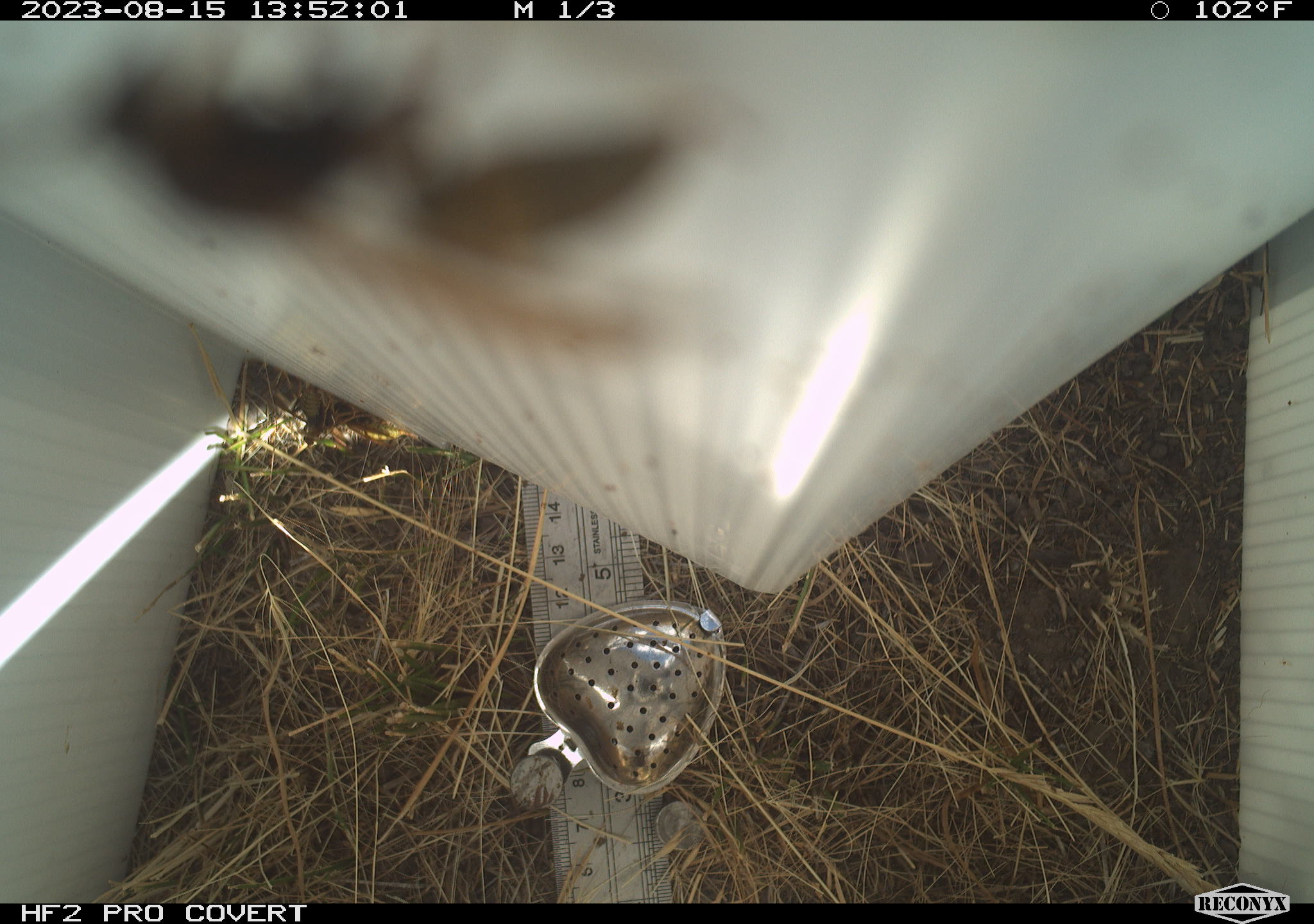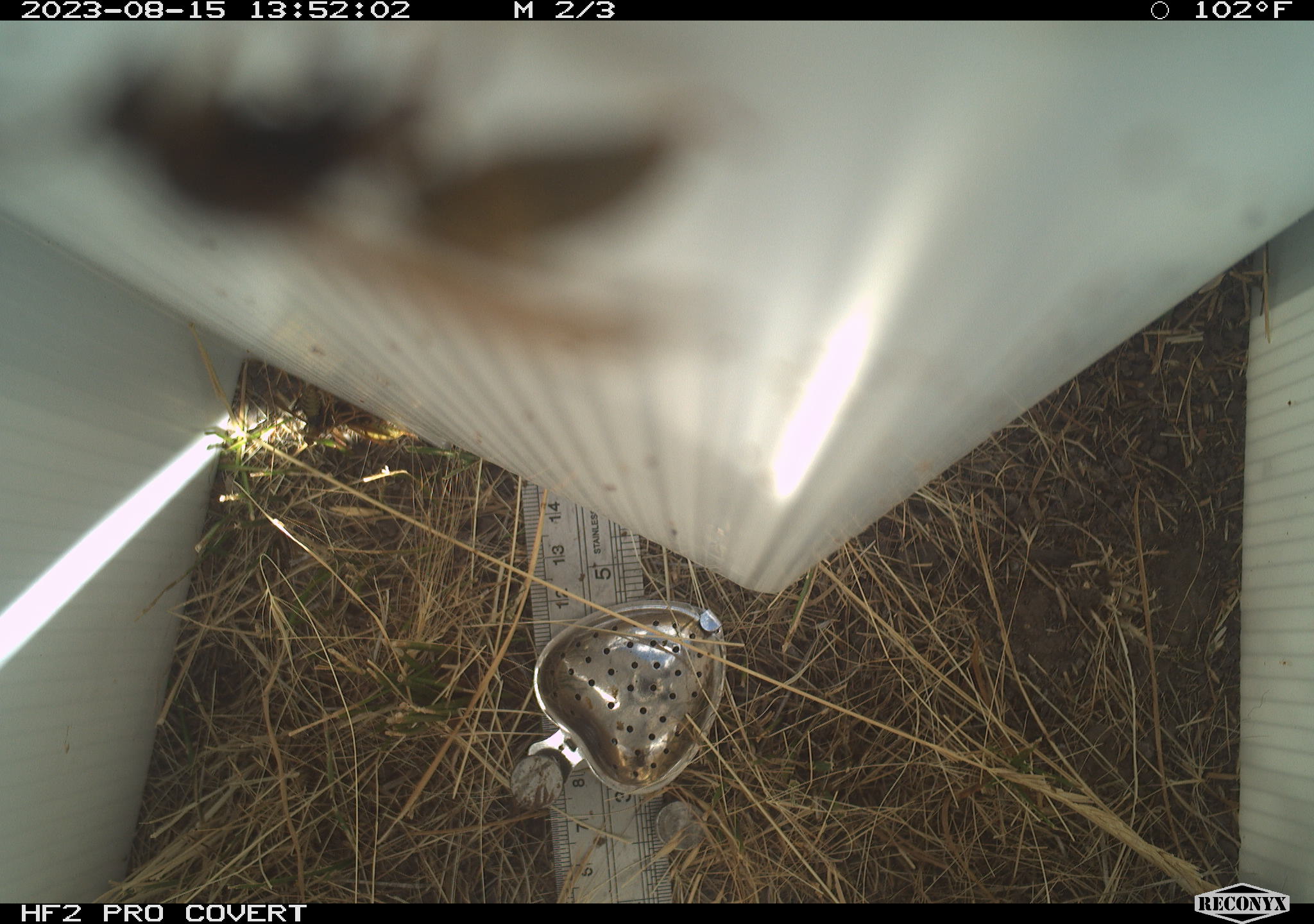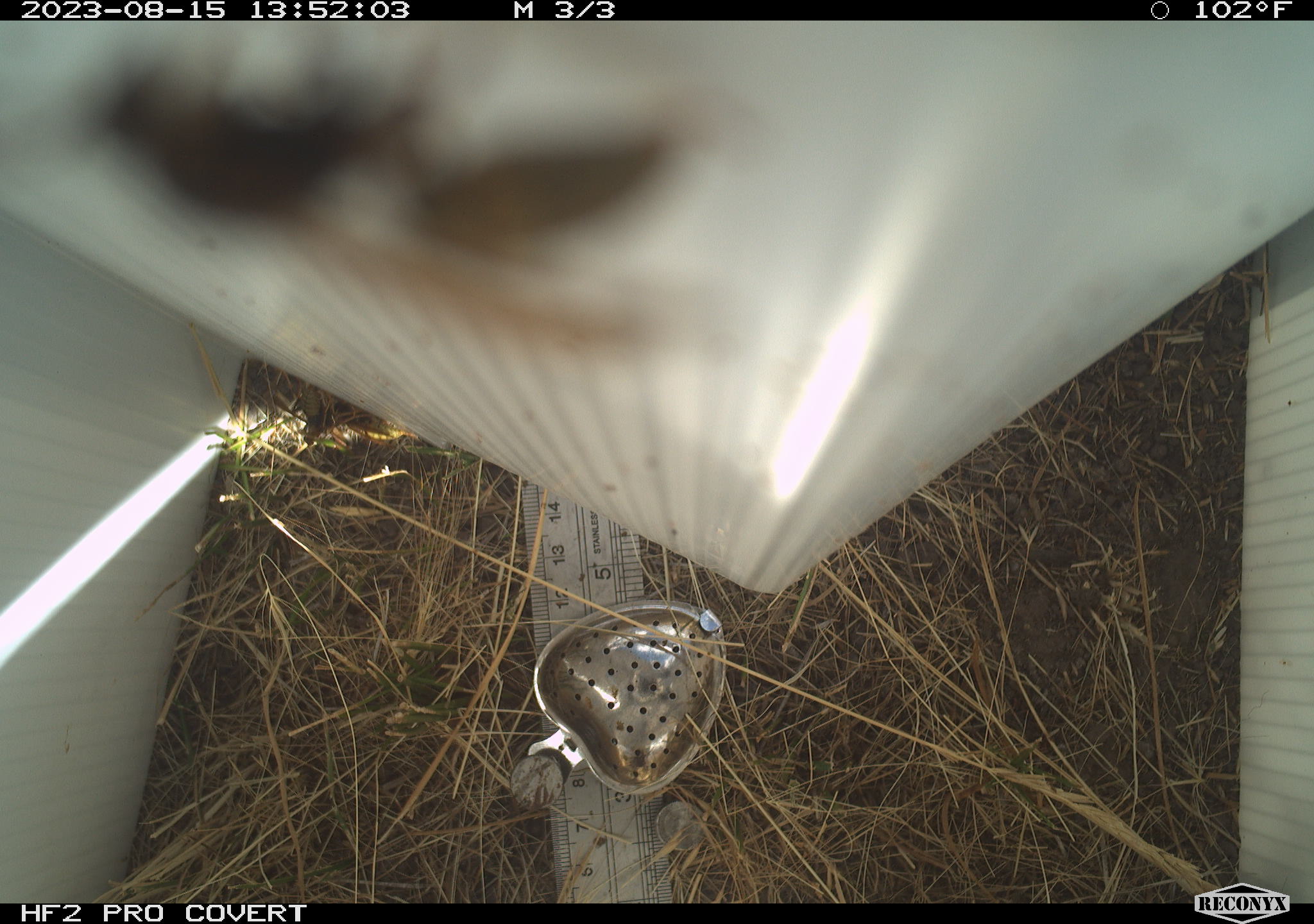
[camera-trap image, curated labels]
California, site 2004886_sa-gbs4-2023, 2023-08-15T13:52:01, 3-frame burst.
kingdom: Animalia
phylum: Arthropoda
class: Insecta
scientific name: Insecta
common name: insect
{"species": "insect (Insecta)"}